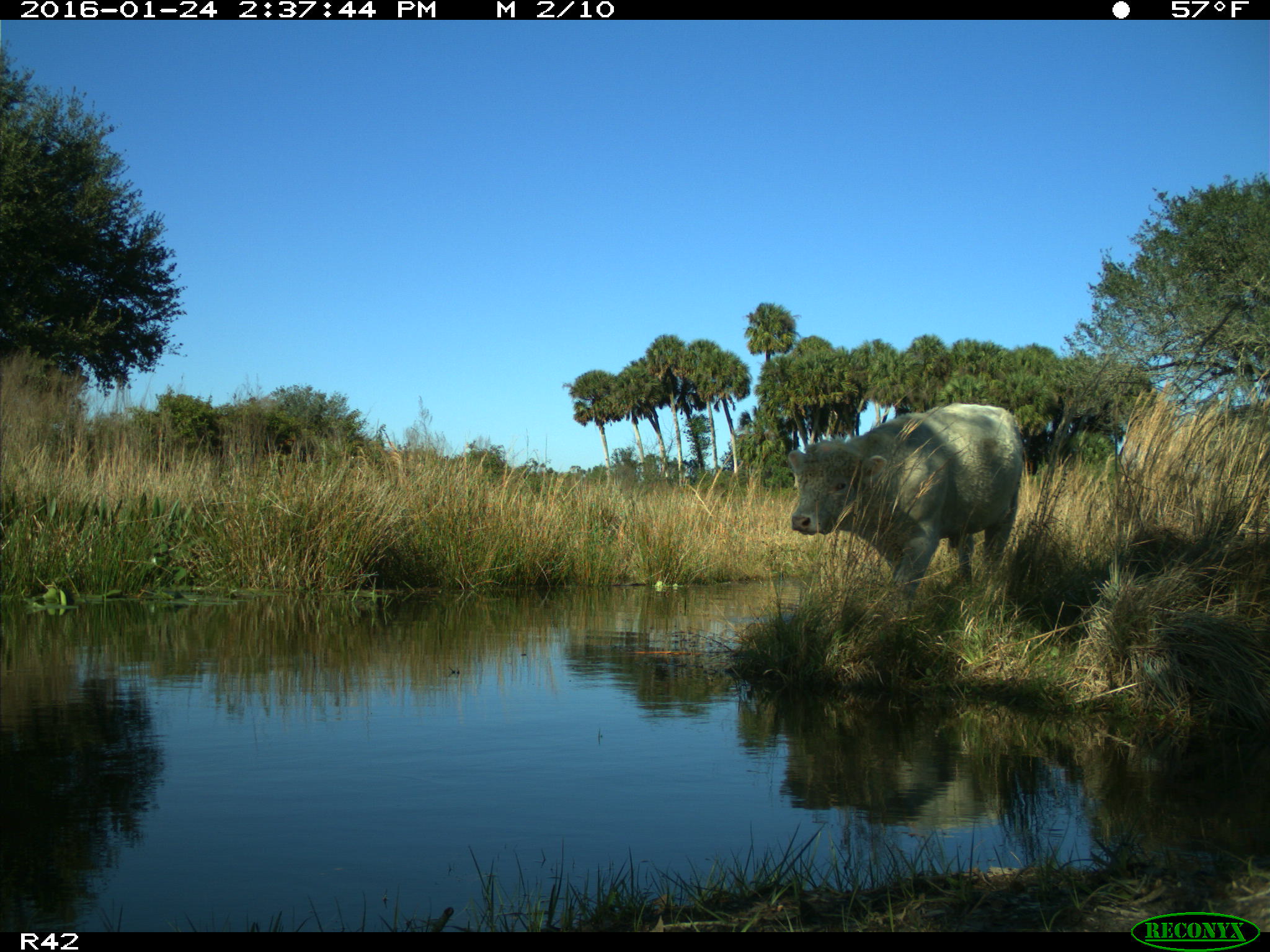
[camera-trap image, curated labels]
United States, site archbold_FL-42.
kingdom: Animalia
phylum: Chordata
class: Mammalia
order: Artiodactyla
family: Bovidae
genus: Bos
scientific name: Bos taurus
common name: domestic cow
Bos taurus (domestic cow).